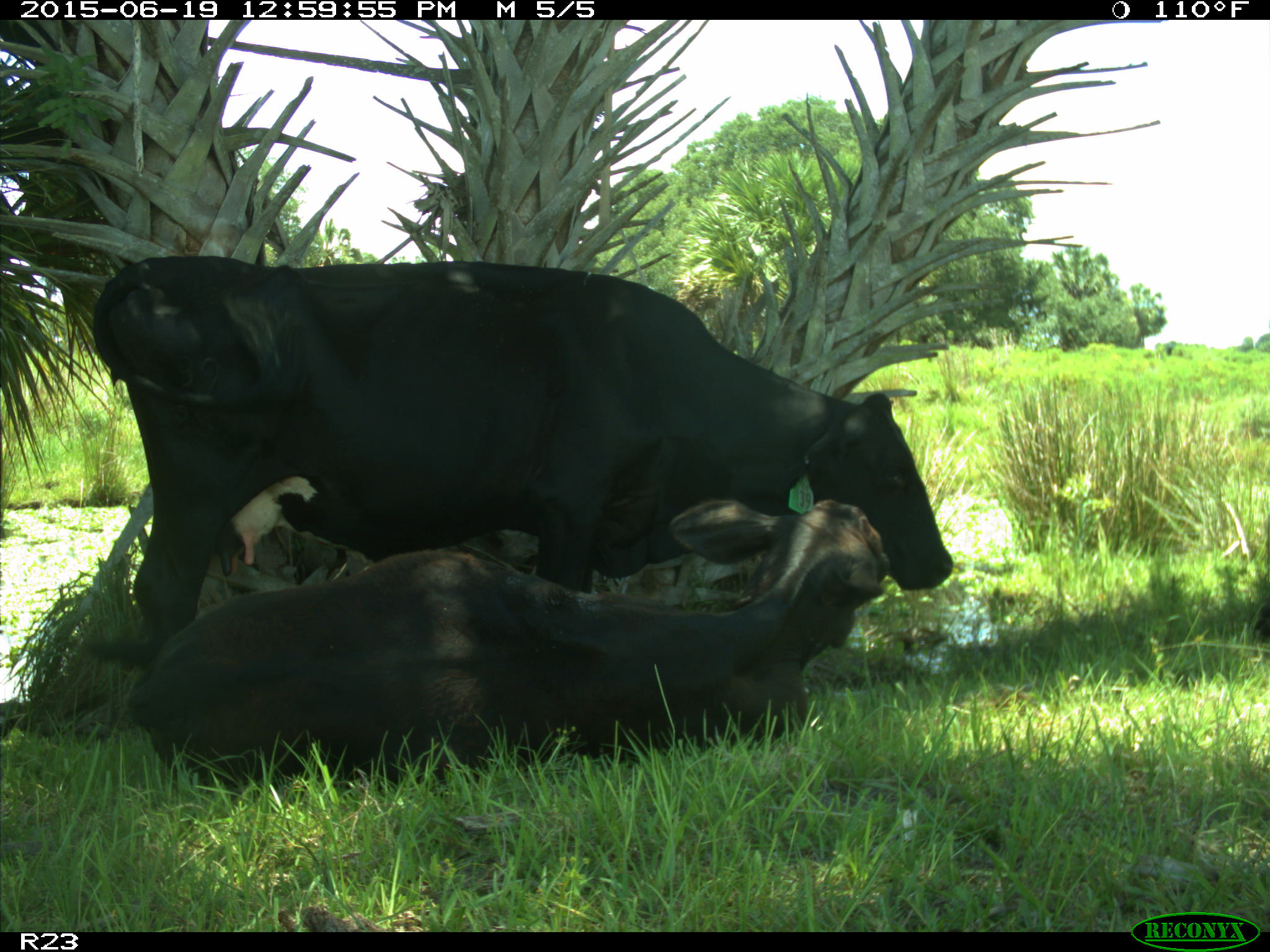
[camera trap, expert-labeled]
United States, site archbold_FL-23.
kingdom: Animalia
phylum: Chordata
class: Mammalia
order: Artiodactyla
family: Suidae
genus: Sus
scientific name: Sus scrofa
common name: wild boar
Sus scrofa (wild boar).